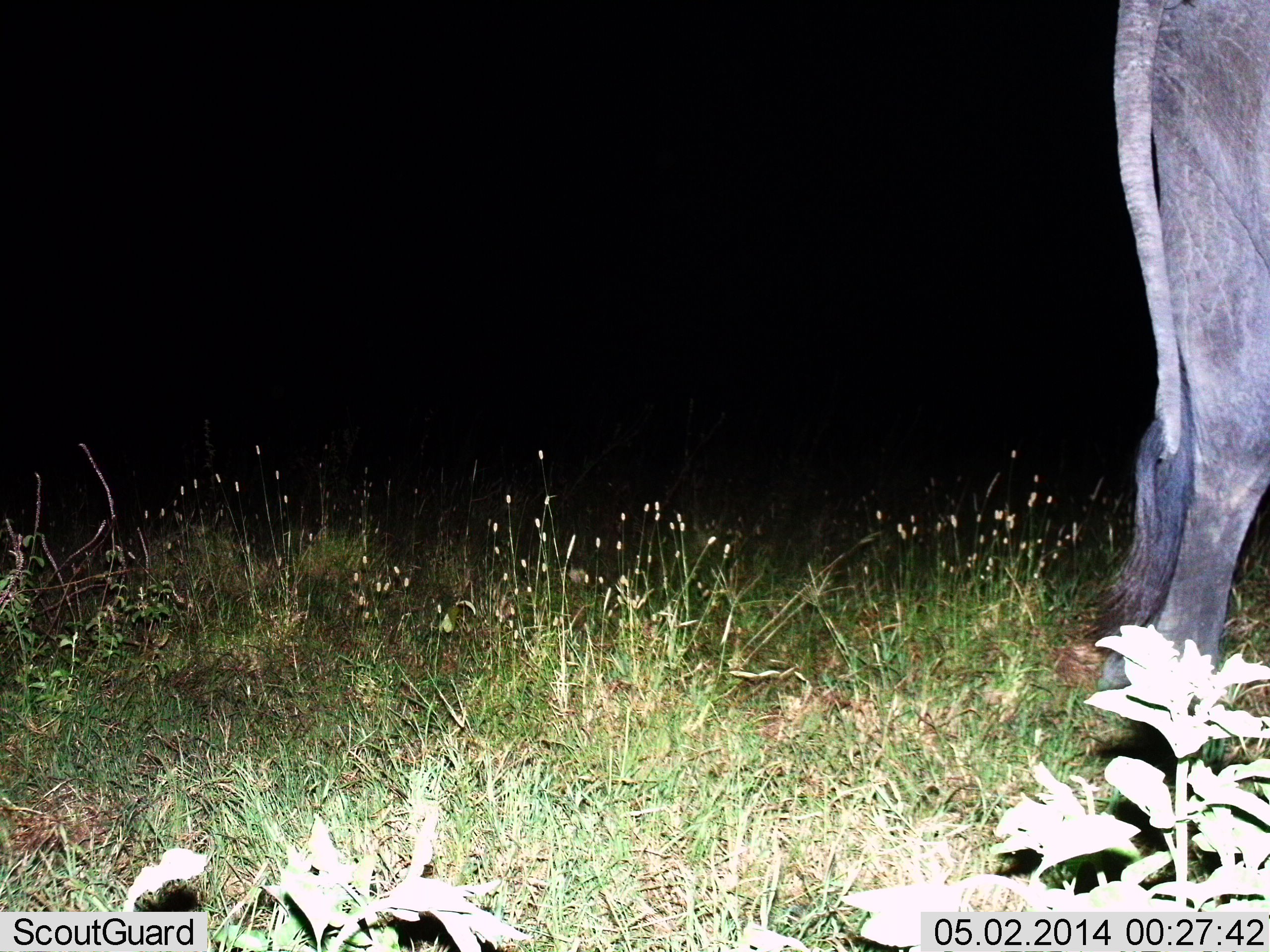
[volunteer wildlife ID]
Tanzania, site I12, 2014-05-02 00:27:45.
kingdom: Animalia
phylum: Chordata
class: Mammalia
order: Artiodactyla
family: Bovidae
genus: Connochaetes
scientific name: Connochaetes taurinus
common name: blue wildebeest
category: wildebeest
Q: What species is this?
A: Wildebeest (blue wildebeest) (Connochaetes taurinus).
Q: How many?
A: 1.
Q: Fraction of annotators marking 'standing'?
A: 100%.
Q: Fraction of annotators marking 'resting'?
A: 0%.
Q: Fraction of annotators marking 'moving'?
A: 0%.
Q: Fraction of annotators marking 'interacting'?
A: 0%.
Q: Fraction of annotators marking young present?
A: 0%.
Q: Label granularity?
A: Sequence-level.